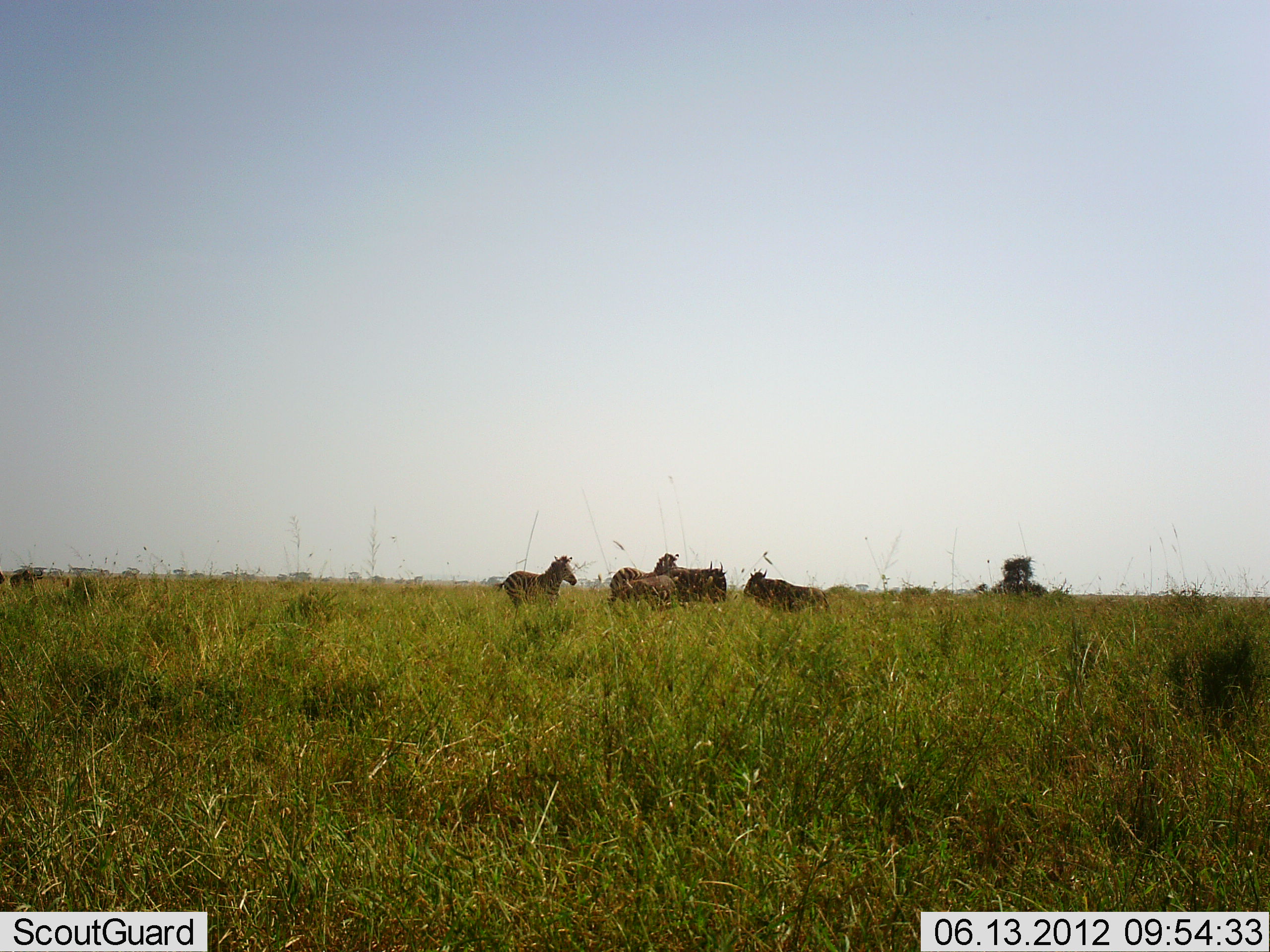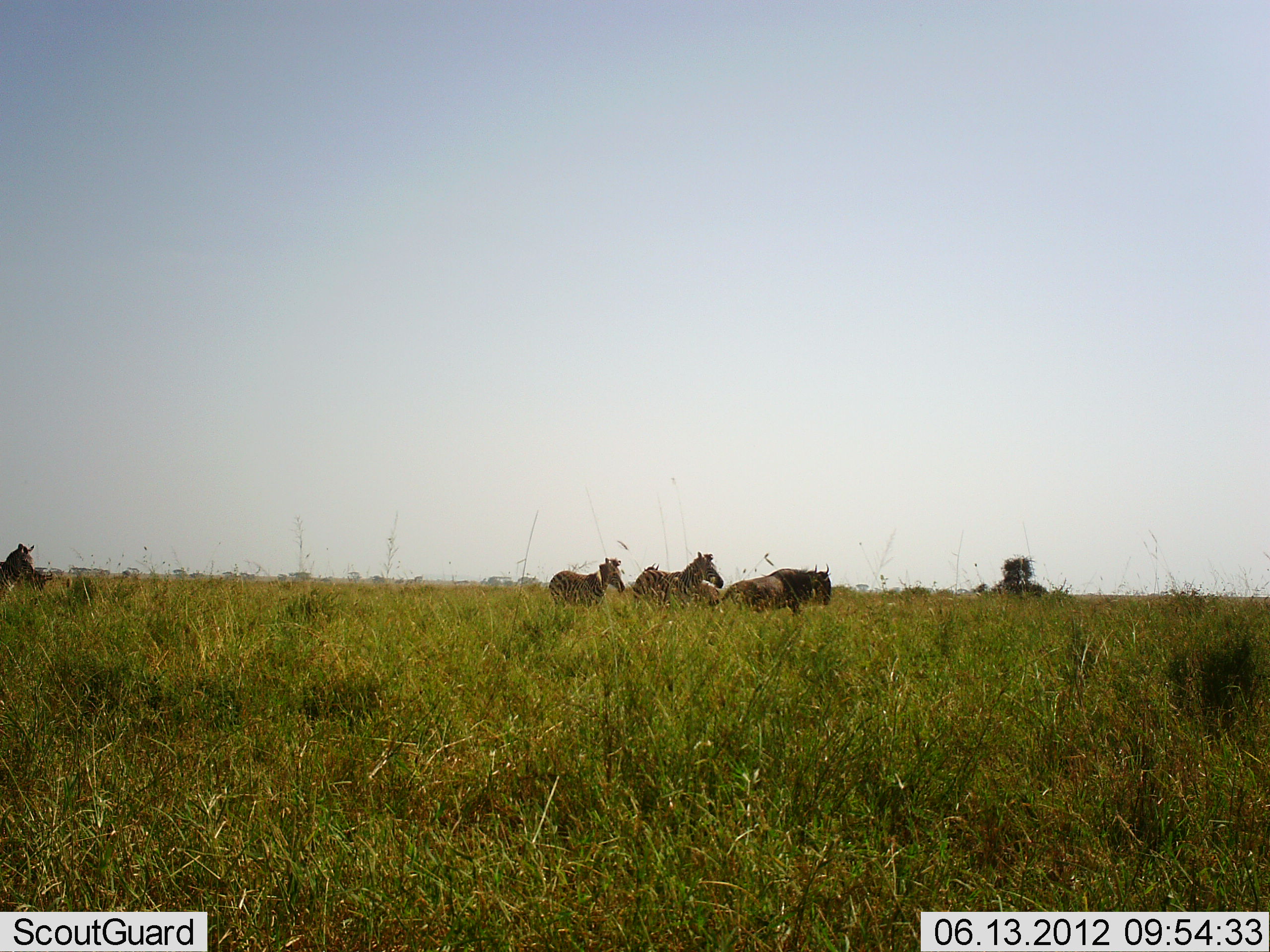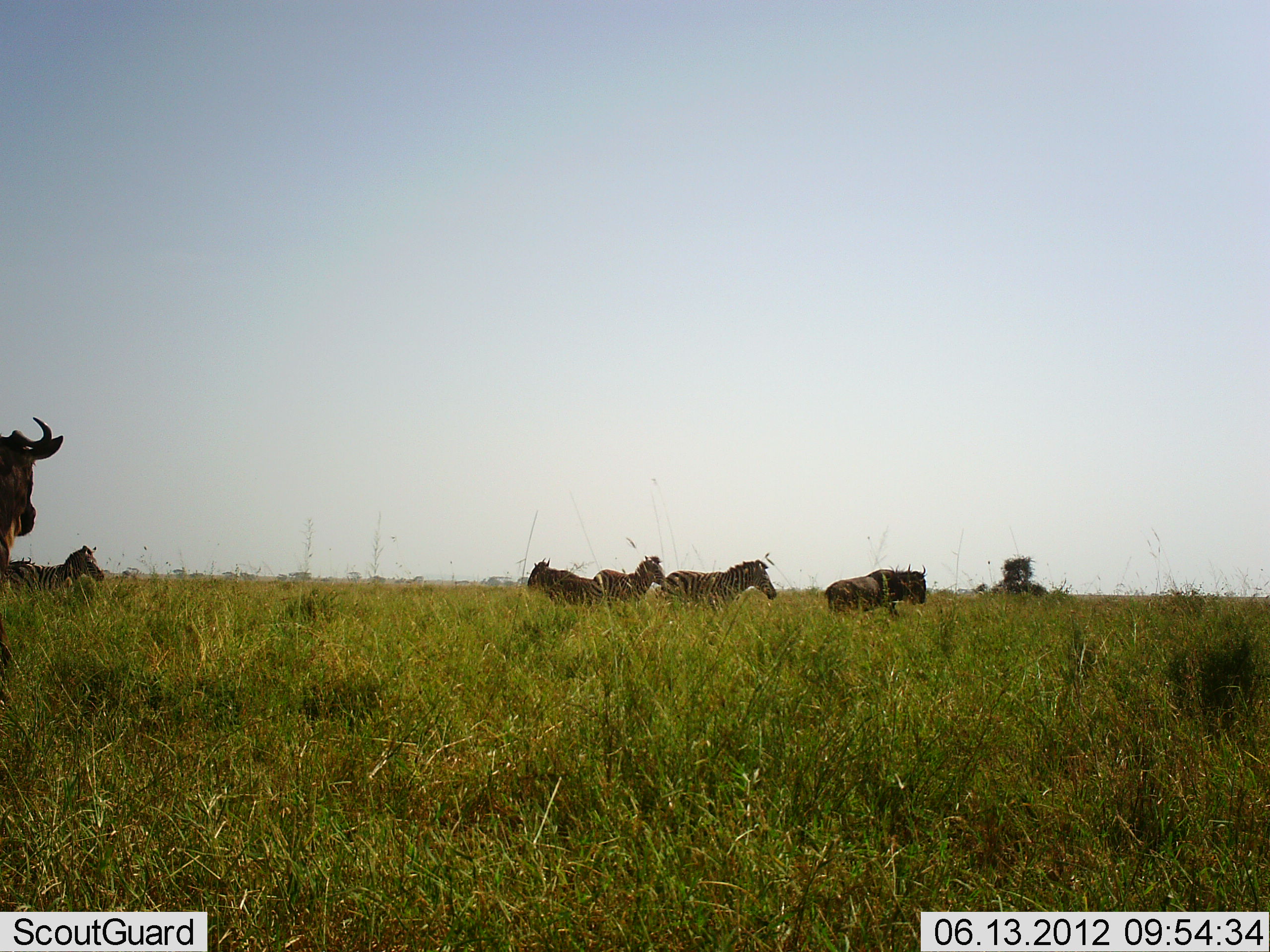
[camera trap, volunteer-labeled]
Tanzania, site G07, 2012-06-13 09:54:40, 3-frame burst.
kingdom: Animalia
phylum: Chordata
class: Mammalia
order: Artiodactyla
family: Bovidae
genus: Connochaetes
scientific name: Connochaetes taurinus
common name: blue wildebeest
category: wildebeest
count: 3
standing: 8%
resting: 0%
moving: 100%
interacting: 0%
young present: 0%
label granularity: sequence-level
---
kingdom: Animalia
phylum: Chordata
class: Mammalia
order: Perissodactyla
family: Equidae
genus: Equus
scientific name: Equus quagga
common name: plains zebra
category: zebra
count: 3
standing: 10%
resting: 0%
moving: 100%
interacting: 0%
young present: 0%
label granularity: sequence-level